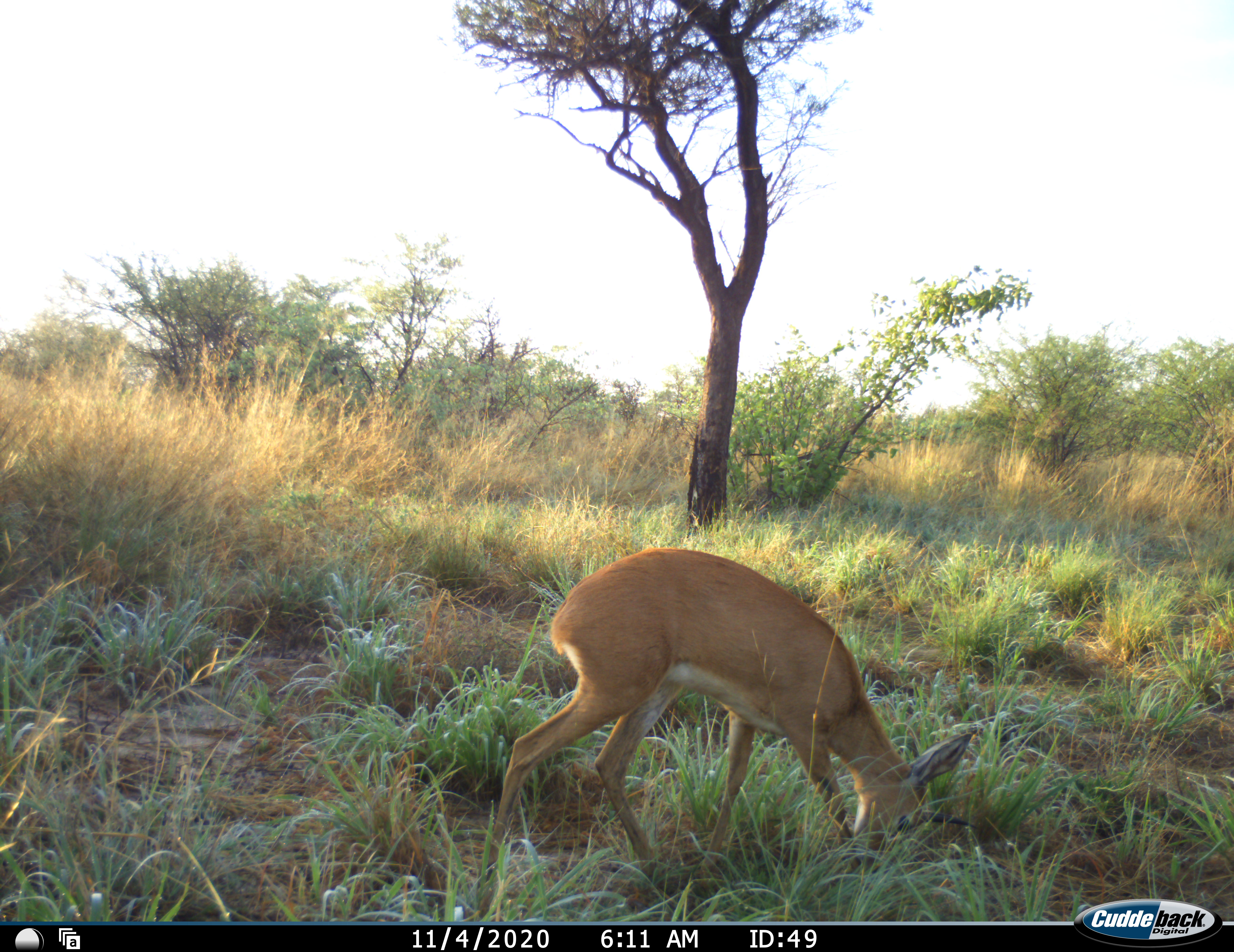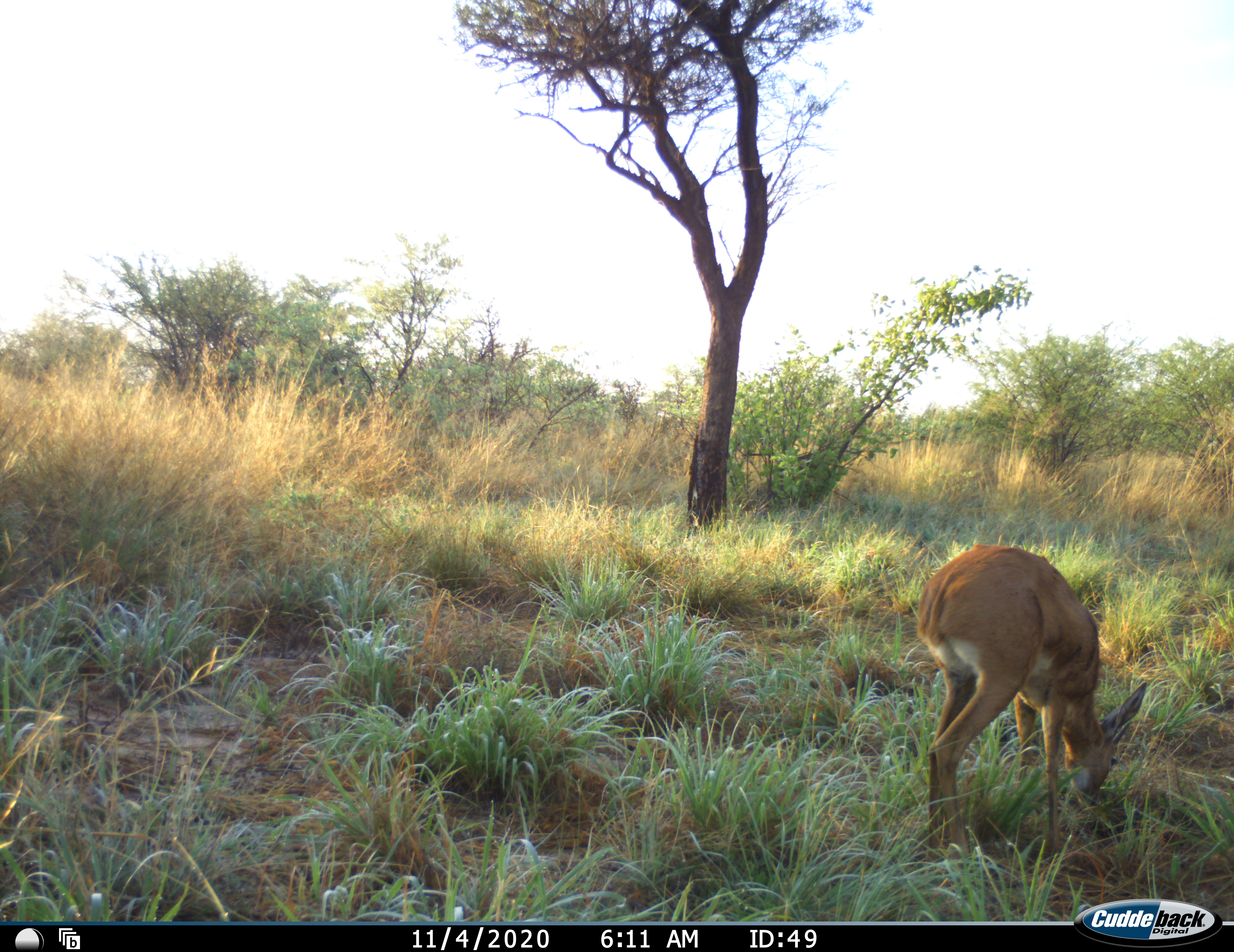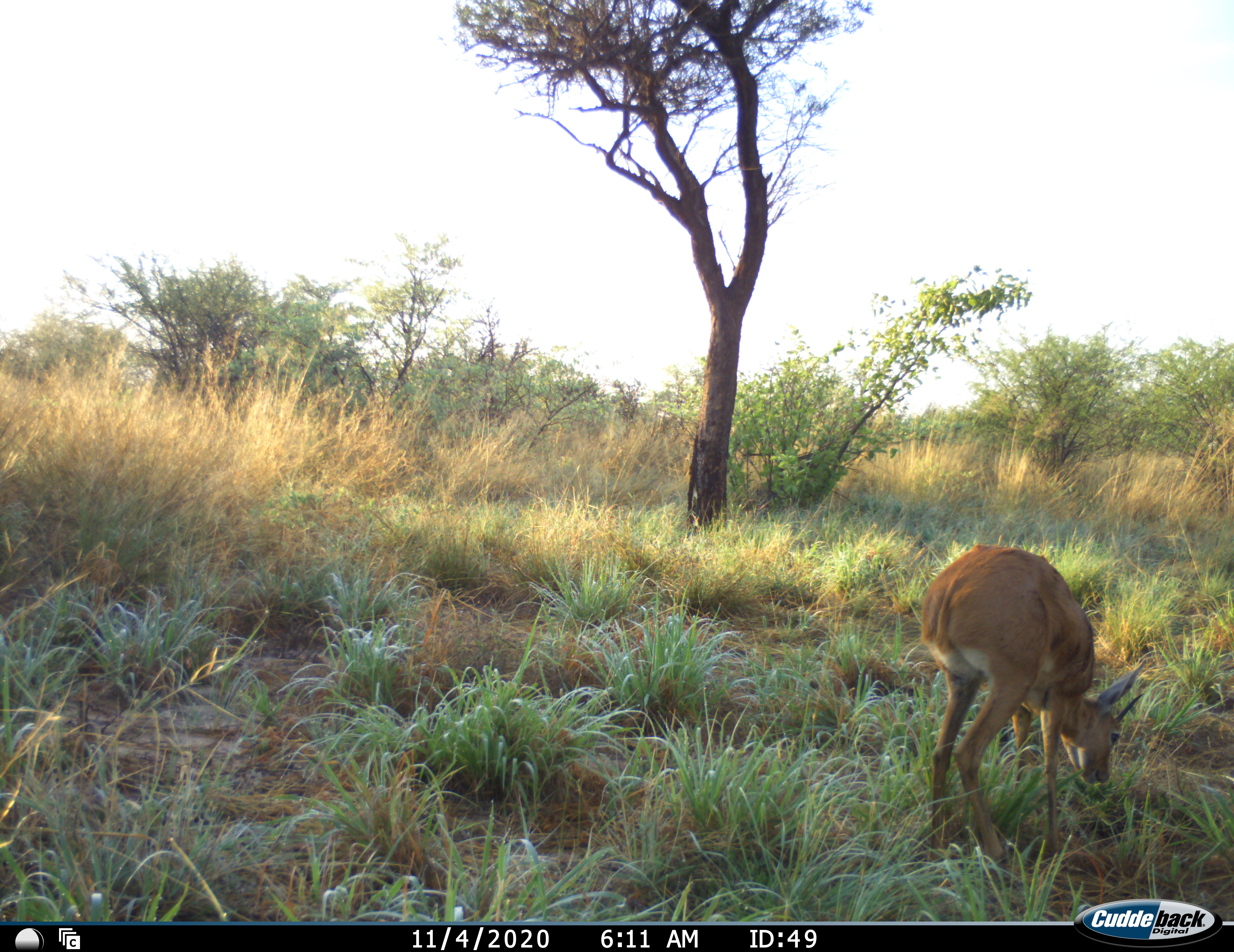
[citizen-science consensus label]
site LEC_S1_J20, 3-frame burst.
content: unidentified animal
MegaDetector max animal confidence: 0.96